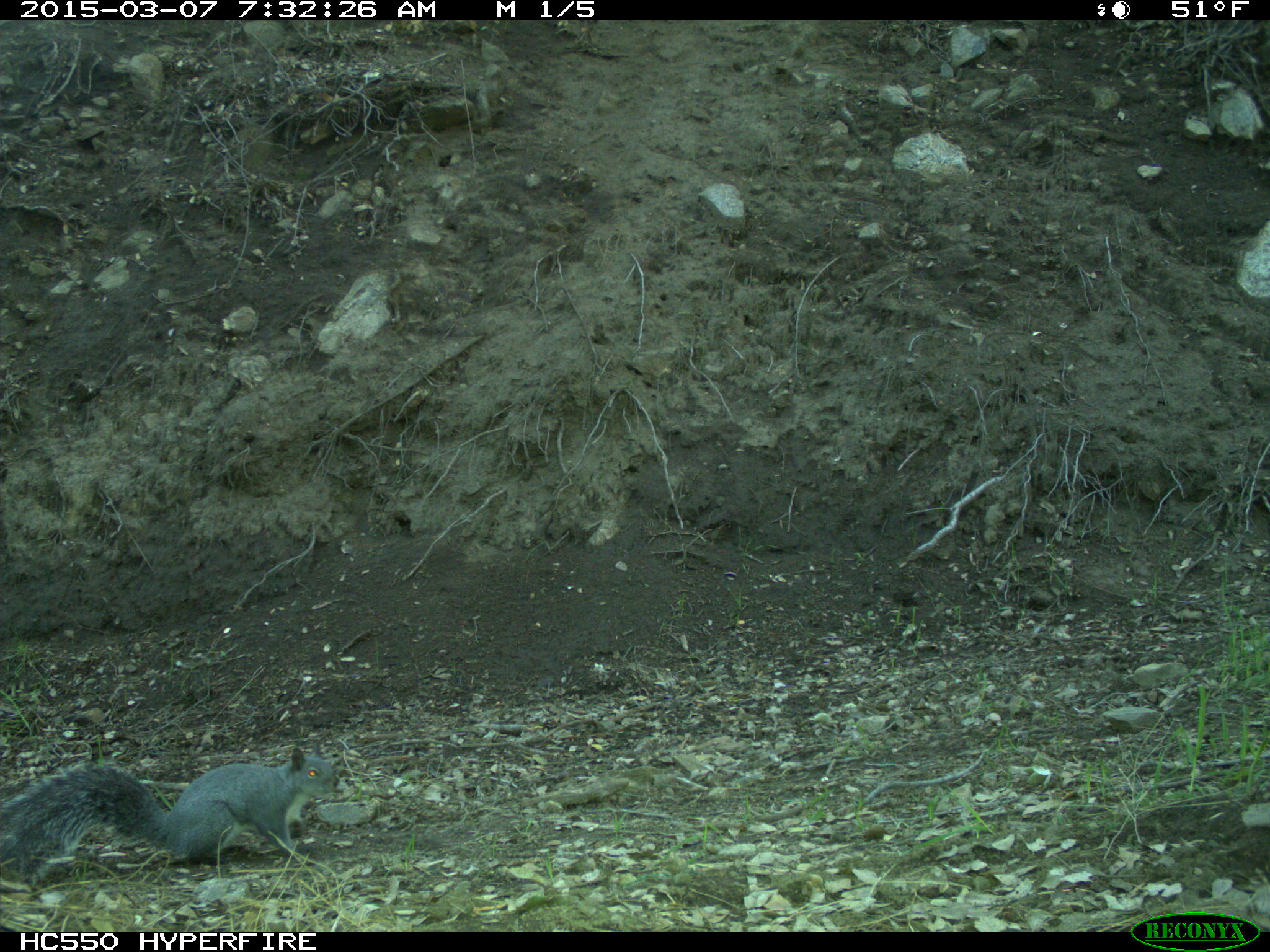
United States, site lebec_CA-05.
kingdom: Animalia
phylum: Chordata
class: Mammalia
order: Rodentia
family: Sciuridae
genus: Sciurus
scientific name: Sciurus carolinensis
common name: eastern gray squirrel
Sciurus carolinensis (eastern gray squirrel).